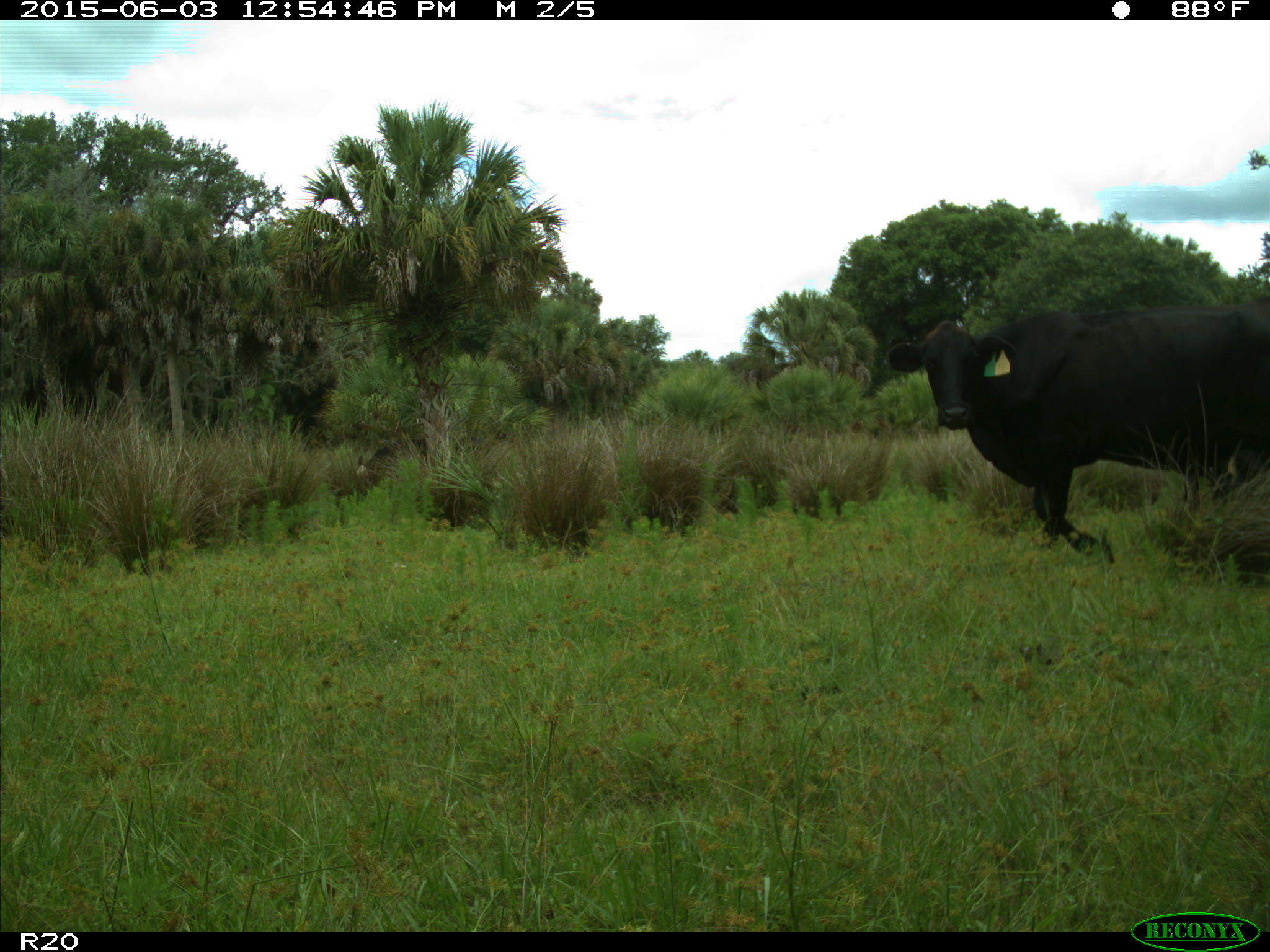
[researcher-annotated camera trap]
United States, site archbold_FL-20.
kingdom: Animalia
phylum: Chordata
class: Mammalia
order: Artiodactyla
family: Bovidae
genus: Bos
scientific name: Bos taurus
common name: domestic cow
Bos taurus (domestic cow).